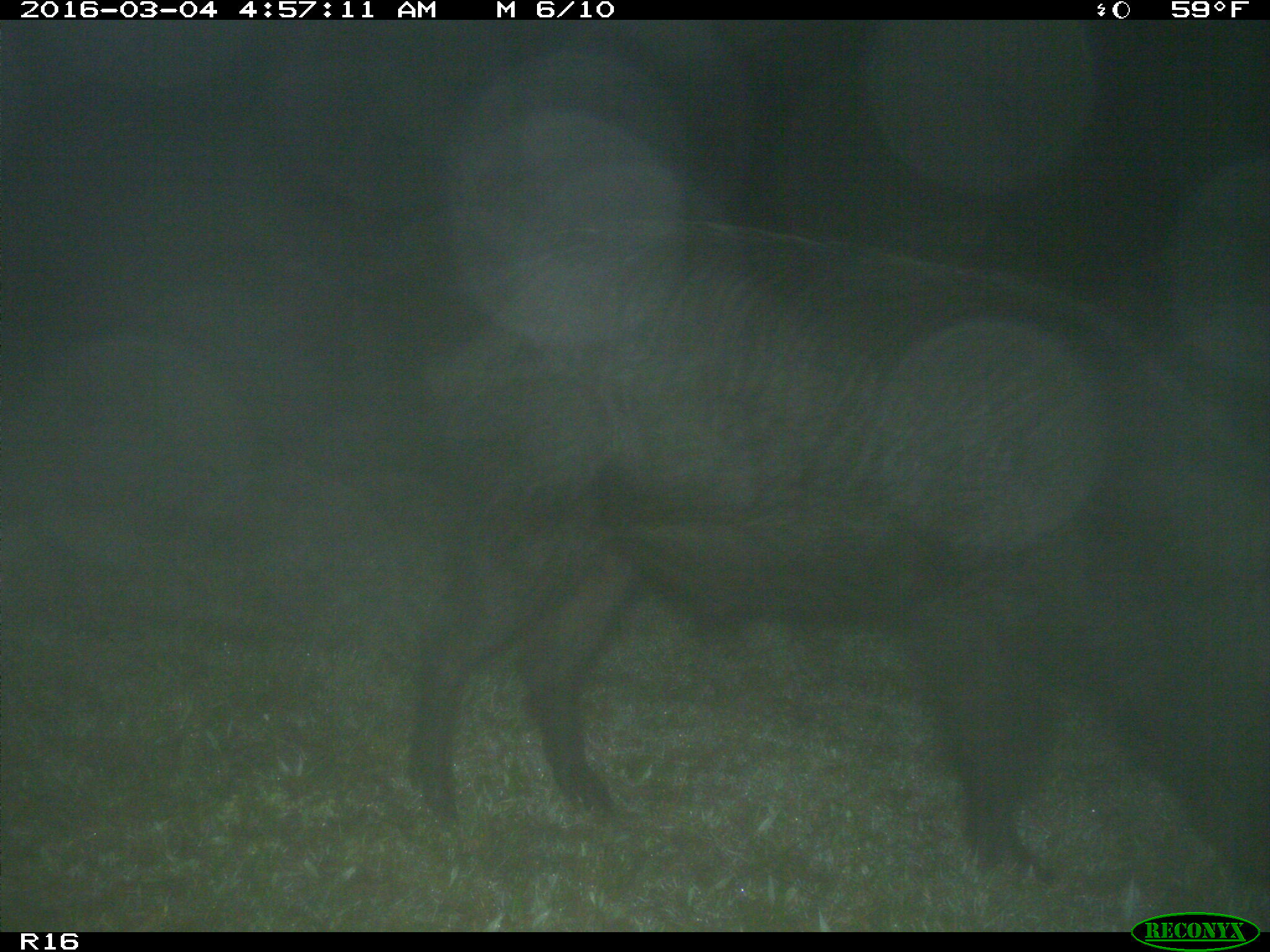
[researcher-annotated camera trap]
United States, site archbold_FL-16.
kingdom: Animalia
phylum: Chordata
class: Mammalia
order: Artiodactyla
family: Suidae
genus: Sus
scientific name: Sus scrofa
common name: wild boar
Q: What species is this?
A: Sus scrofa (wild boar).